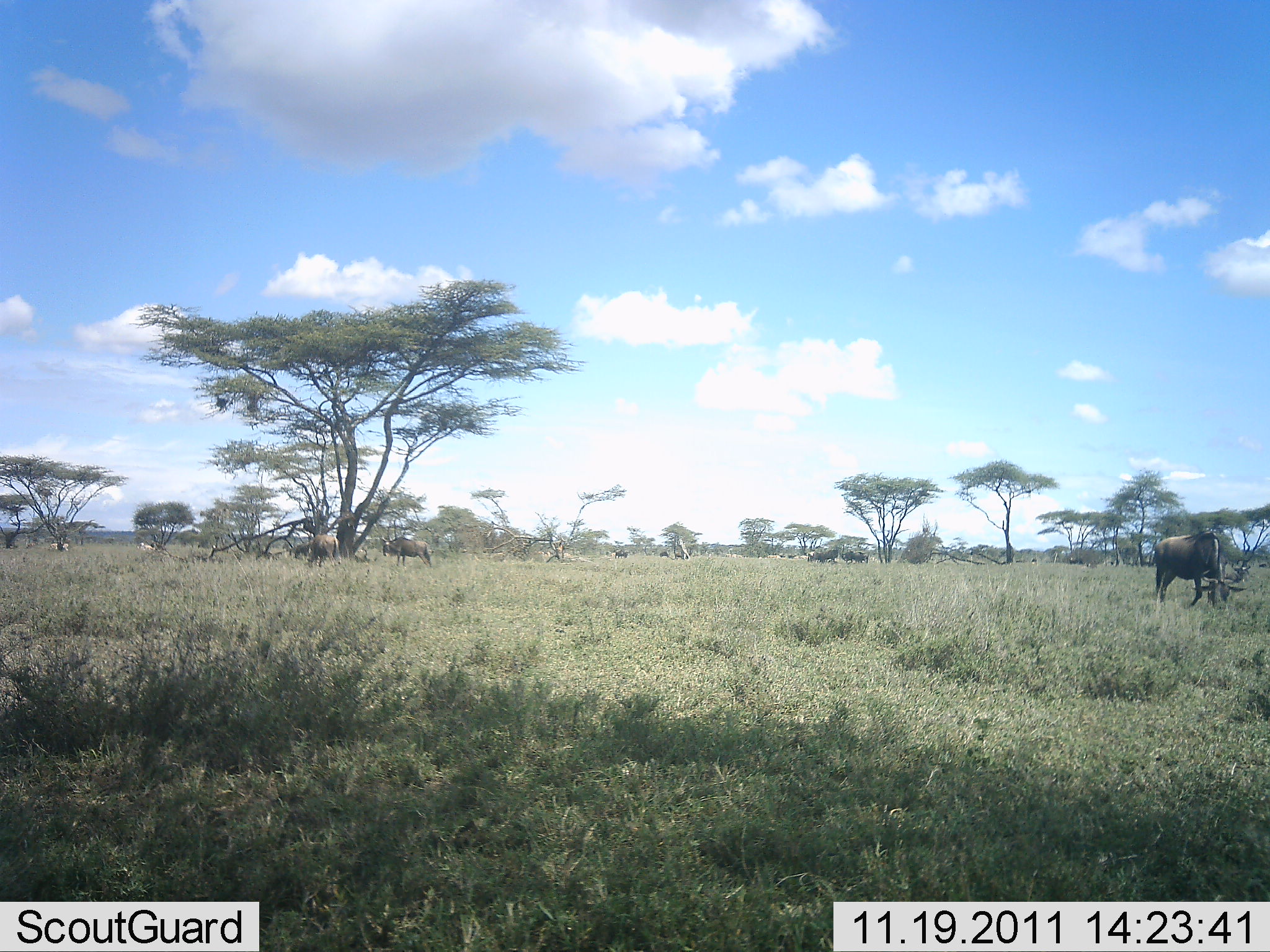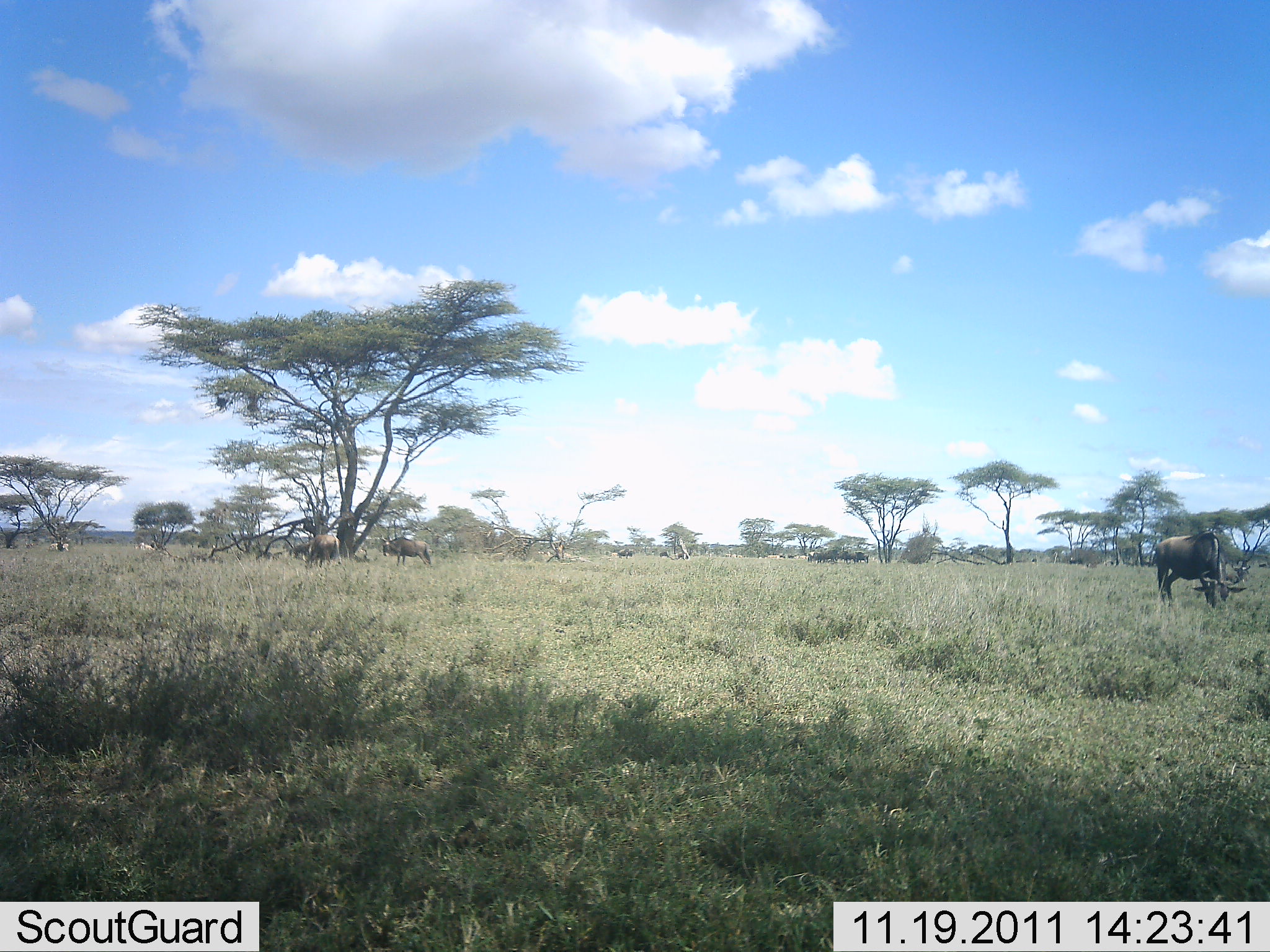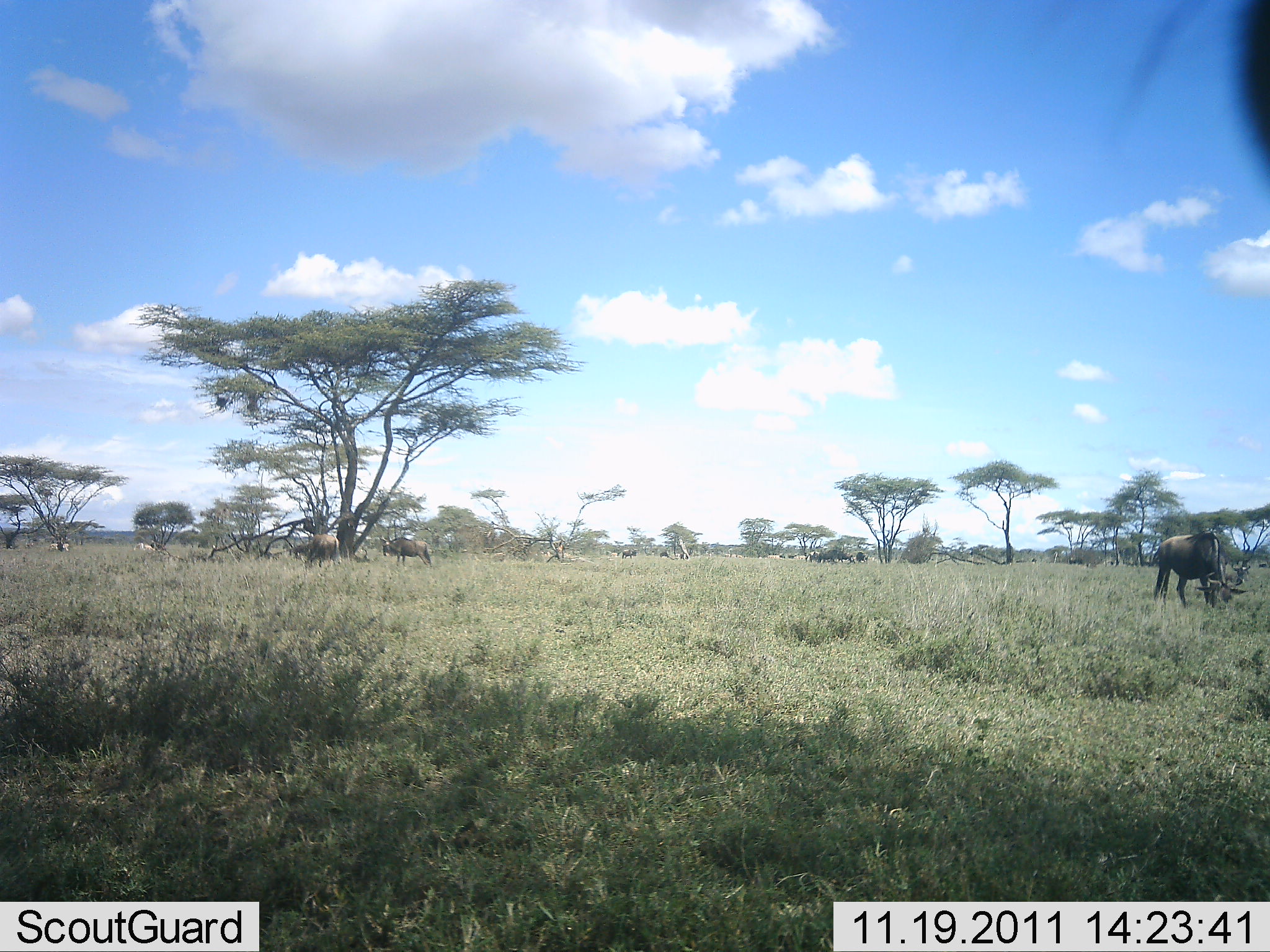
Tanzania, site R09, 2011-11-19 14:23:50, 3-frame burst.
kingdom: Animalia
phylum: Chordata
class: Mammalia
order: Artiodactyla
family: Bovidae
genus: Connochaetes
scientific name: Connochaetes taurinus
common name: blue wildebeest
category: wildebeest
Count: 3.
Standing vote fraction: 54%.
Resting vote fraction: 0%.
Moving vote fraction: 23%.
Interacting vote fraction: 0%.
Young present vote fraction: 0%.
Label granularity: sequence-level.